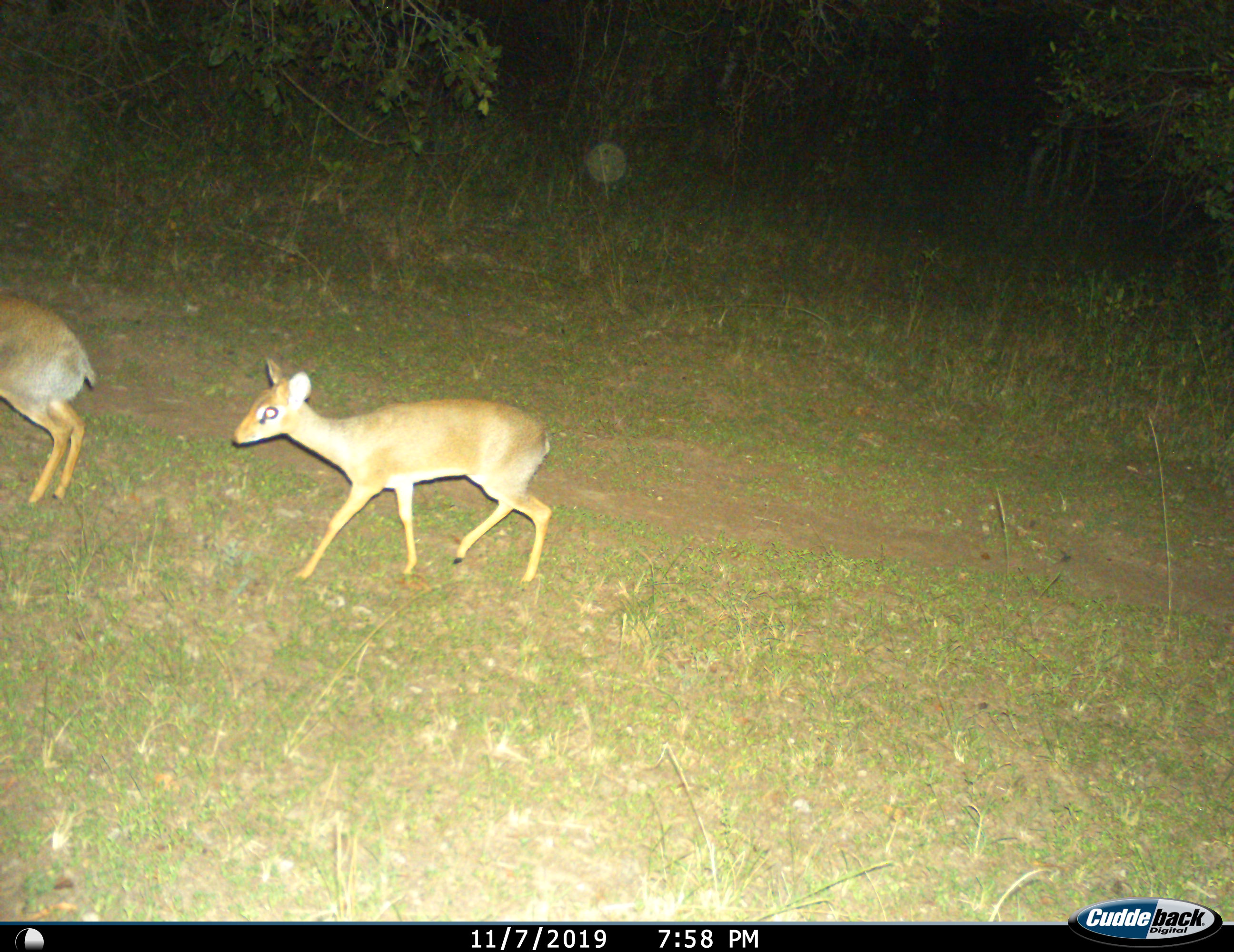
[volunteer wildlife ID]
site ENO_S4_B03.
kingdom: Animalia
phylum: Chordata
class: Mammalia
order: Artiodactyla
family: Bovidae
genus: Madoqua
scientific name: Madoqua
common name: dik-dik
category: dikdik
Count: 2.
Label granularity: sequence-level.